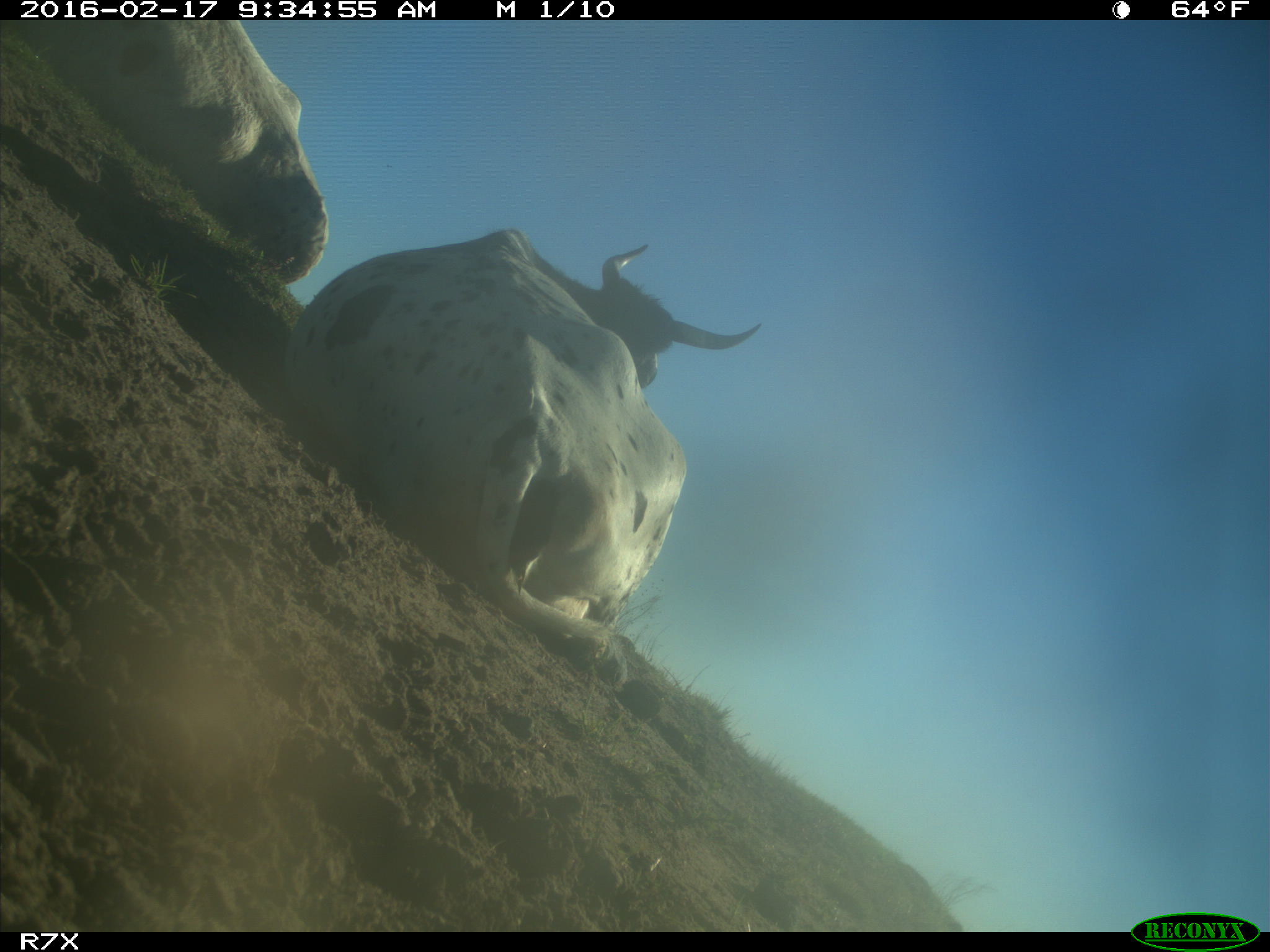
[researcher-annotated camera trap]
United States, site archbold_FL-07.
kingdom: Animalia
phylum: Chordata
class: Mammalia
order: Artiodactyla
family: Bovidae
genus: Bos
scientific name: Bos taurus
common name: domestic cow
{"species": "Bos taurus (domestic cow)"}